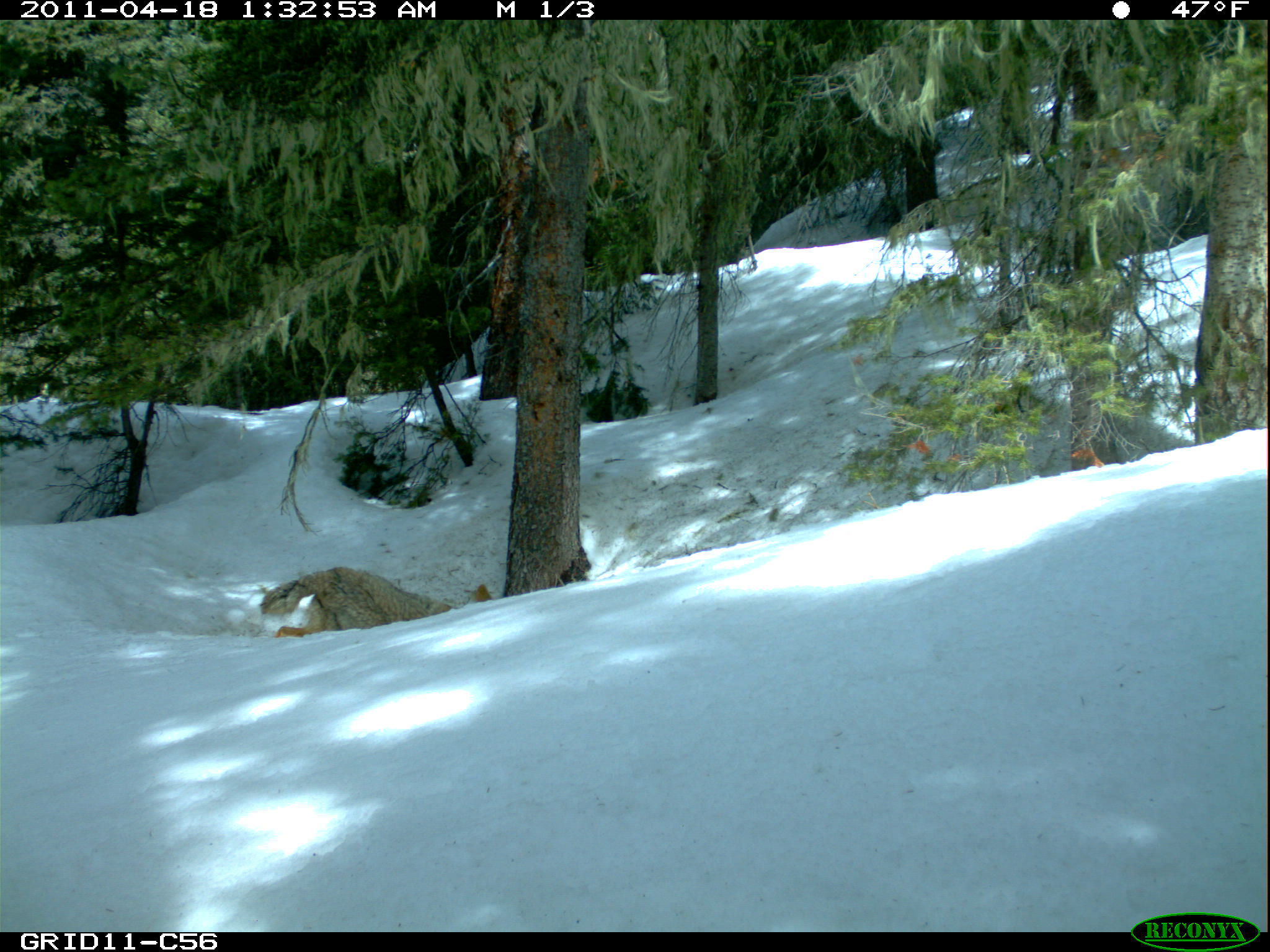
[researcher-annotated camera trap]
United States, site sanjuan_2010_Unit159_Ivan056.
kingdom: Animalia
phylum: Chordata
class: Mammalia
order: Carnivora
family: Canidae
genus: Canis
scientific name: Canis latrans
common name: coyote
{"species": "Canis latrans (coyote)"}